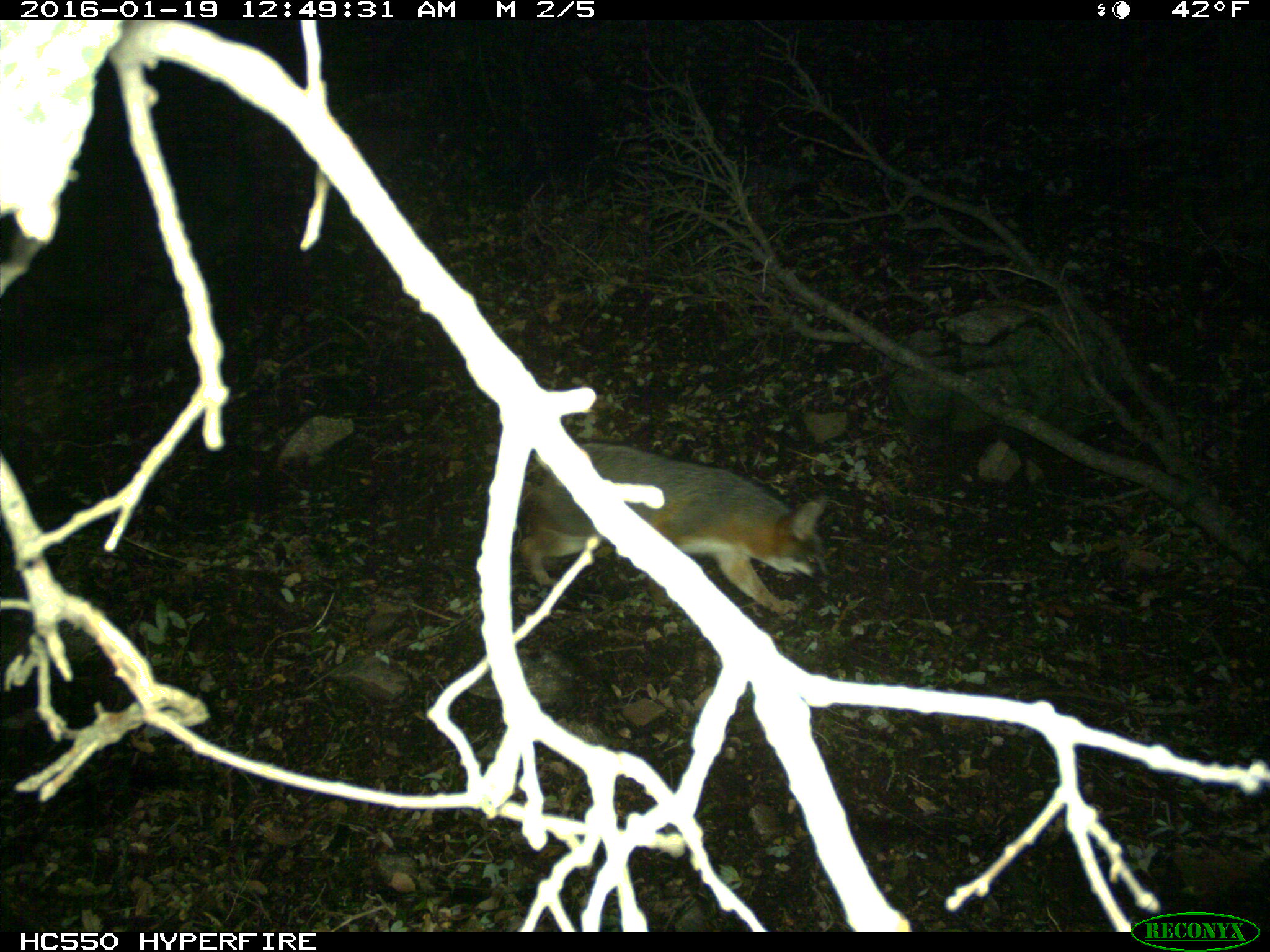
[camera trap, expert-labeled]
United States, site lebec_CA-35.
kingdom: Animalia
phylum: Chordata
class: Mammalia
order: Carnivora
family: Canidae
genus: Urocyon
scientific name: Urocyon cinereoargenteus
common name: gray fox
Urocyon cinereoargenteus (gray fox).